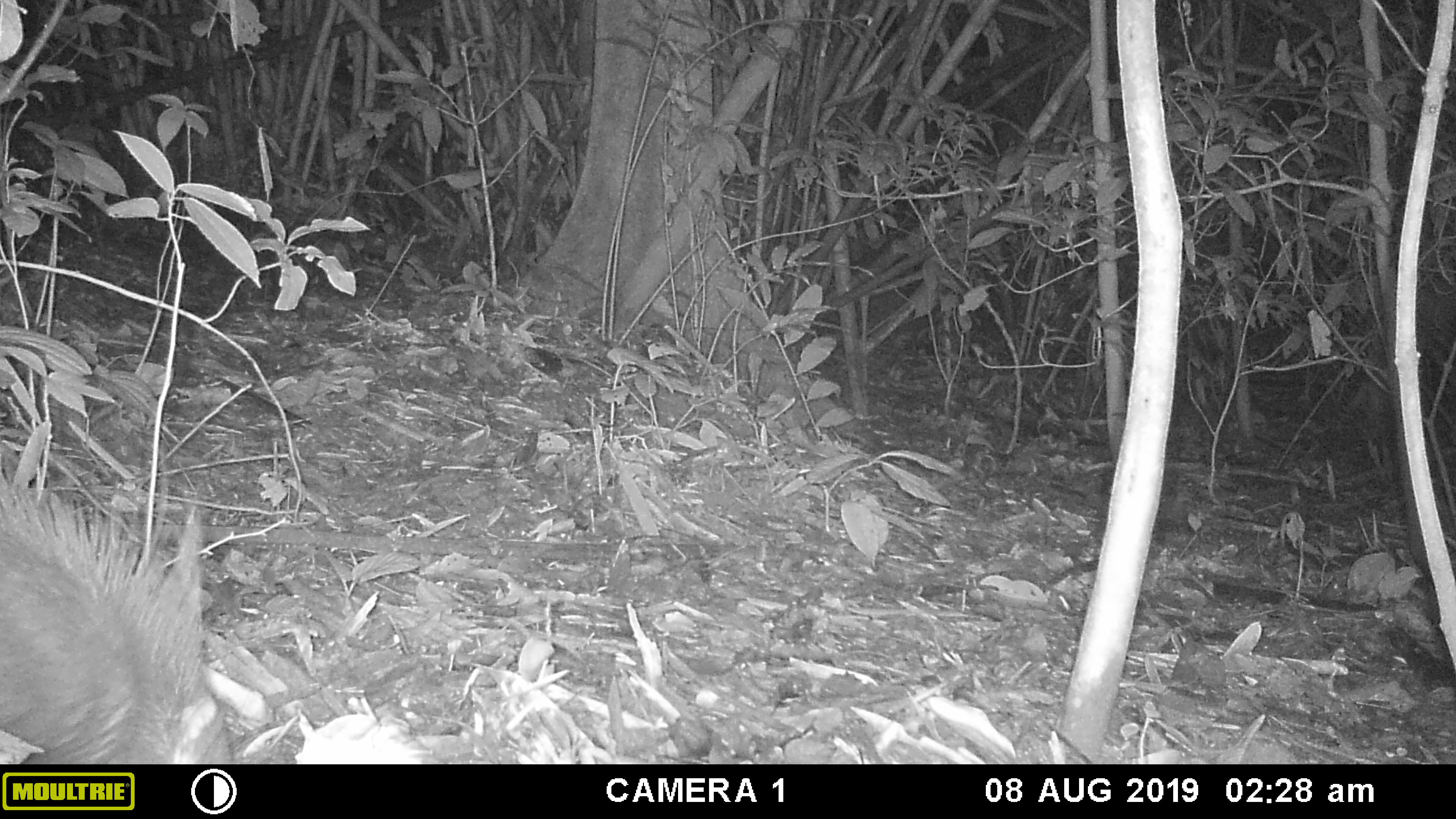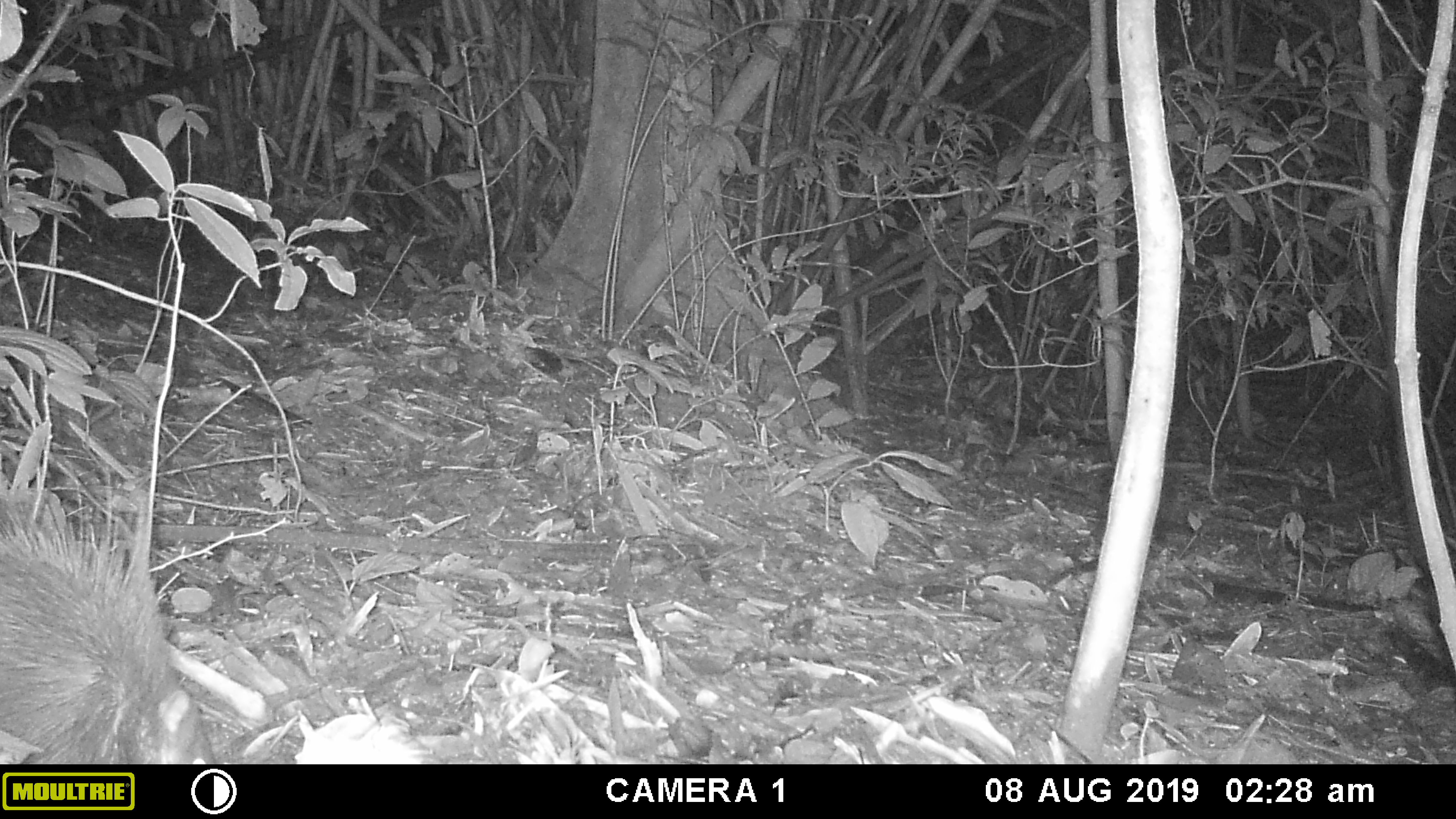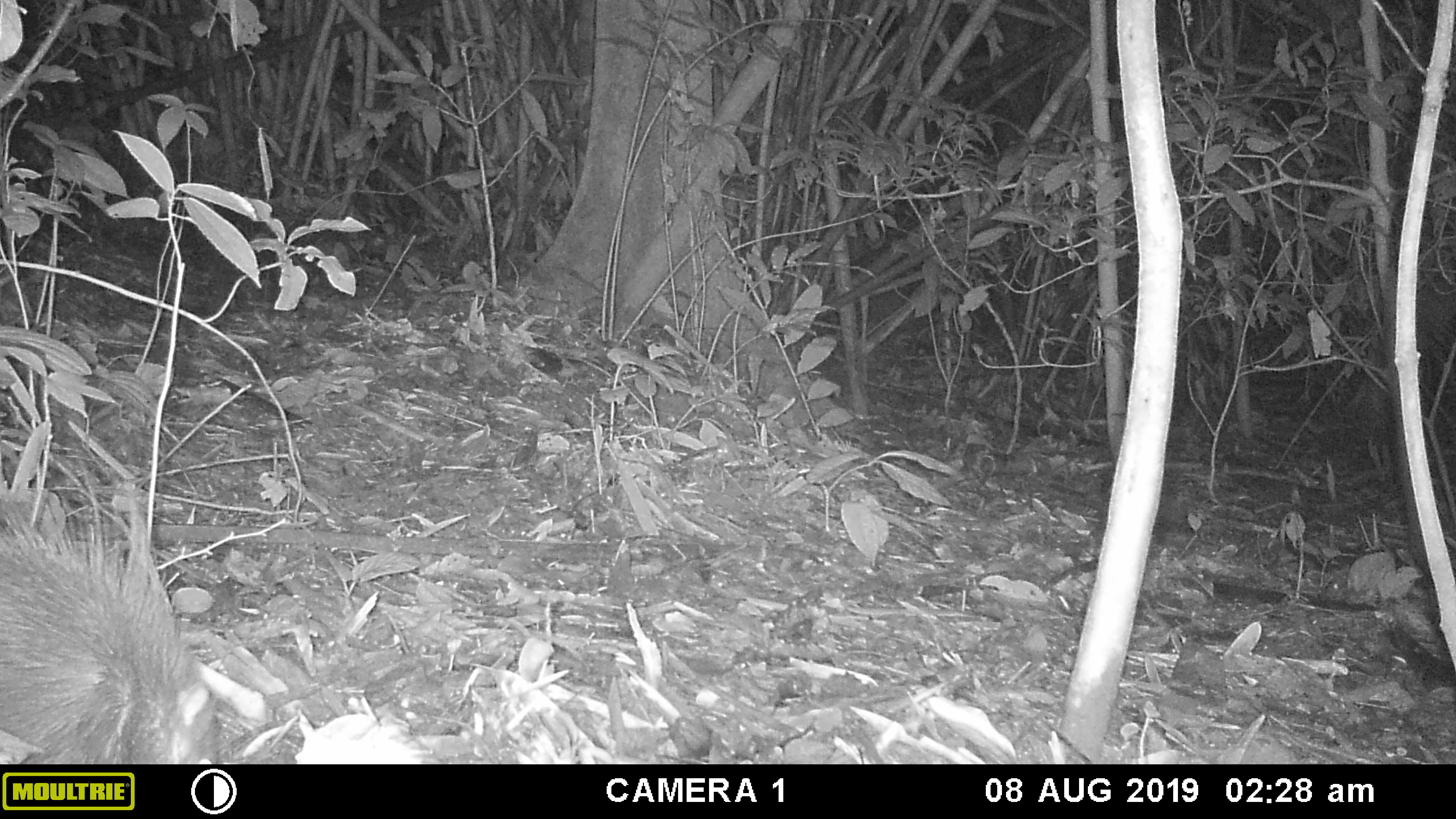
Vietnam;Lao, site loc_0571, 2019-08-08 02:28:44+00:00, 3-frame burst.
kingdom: Animalia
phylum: Chordata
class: Mammalia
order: Rodentia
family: Hystricidae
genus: Hystrix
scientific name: Hystrix brachyura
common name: malayan porcupine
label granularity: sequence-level